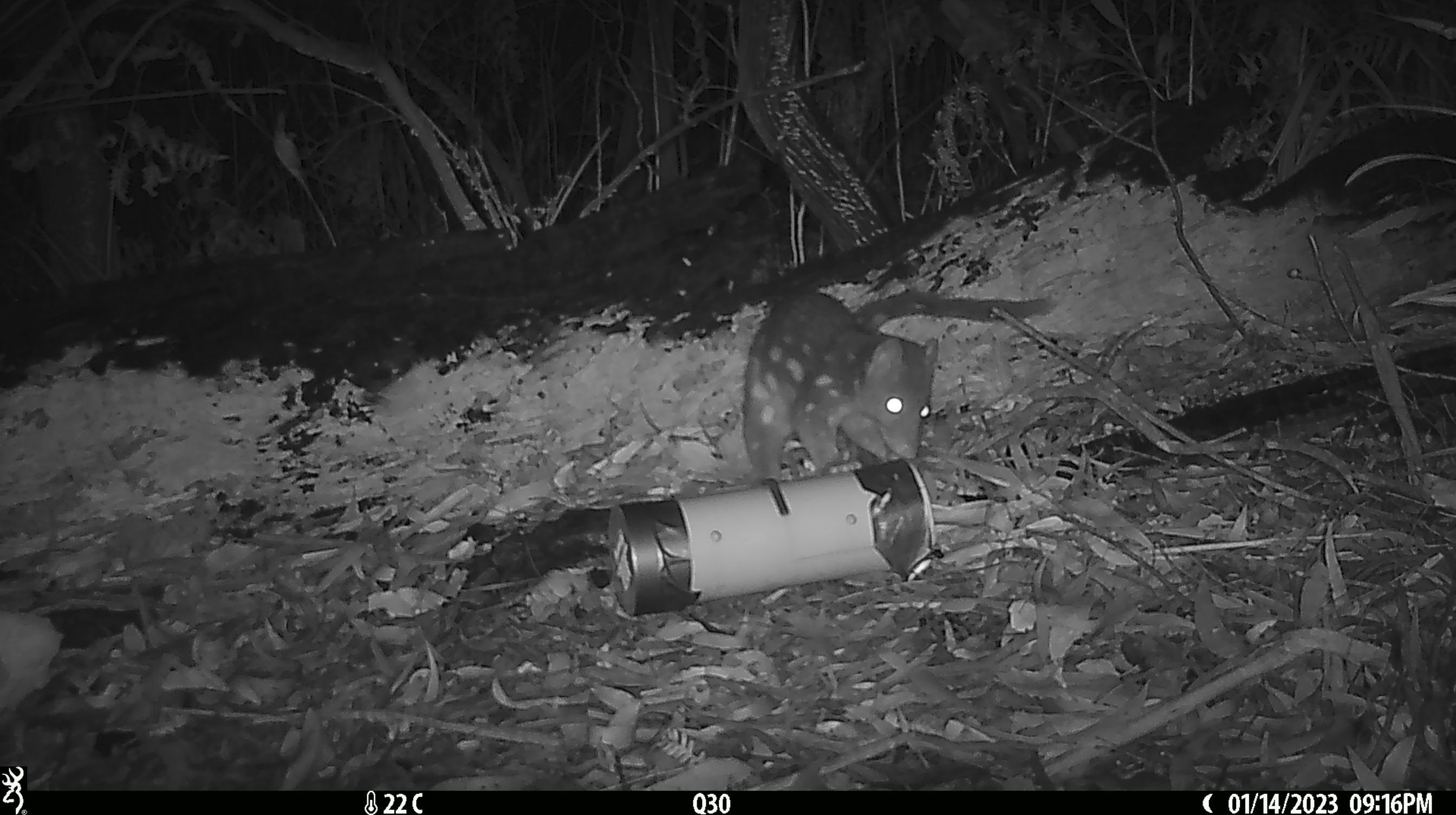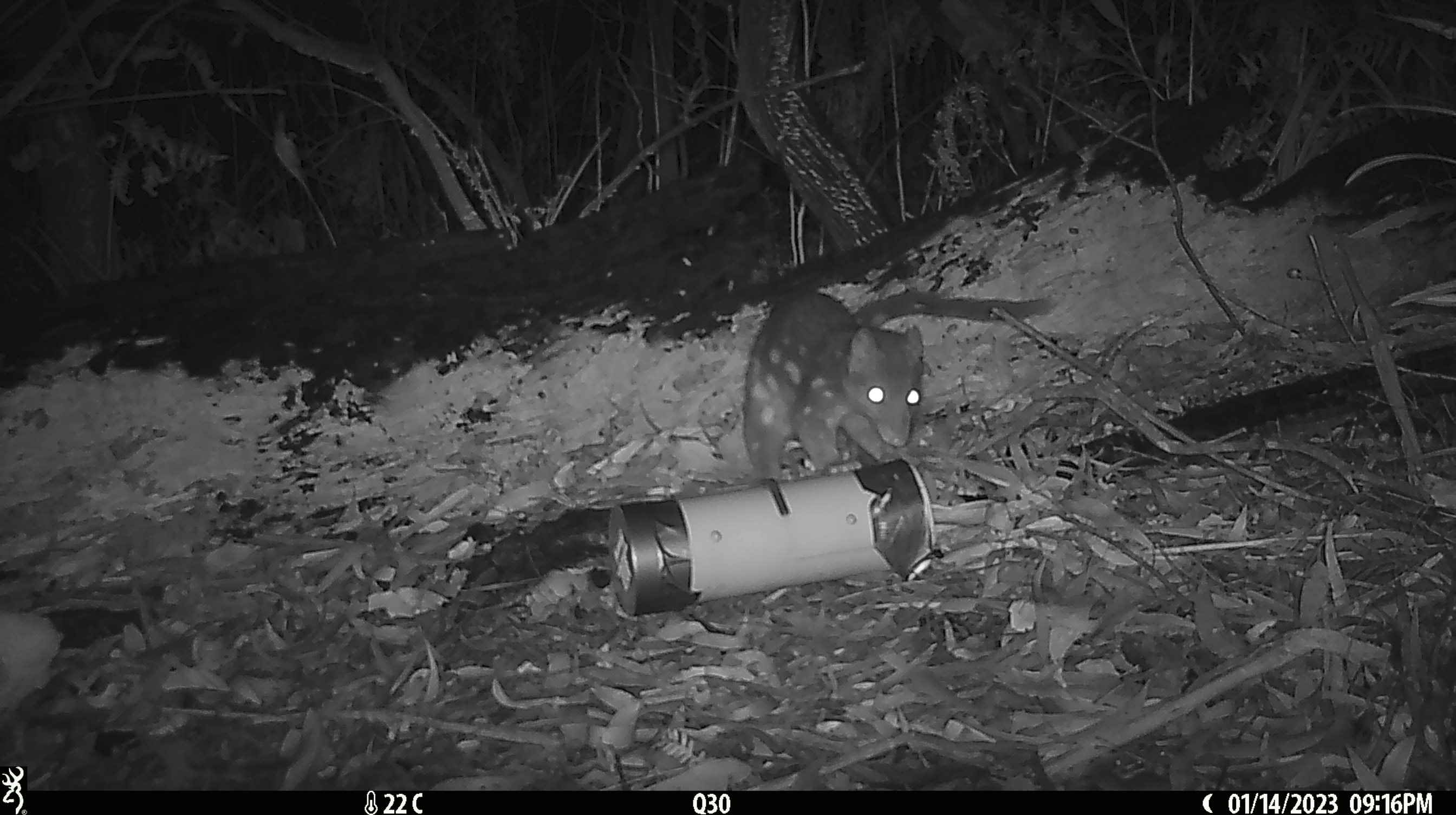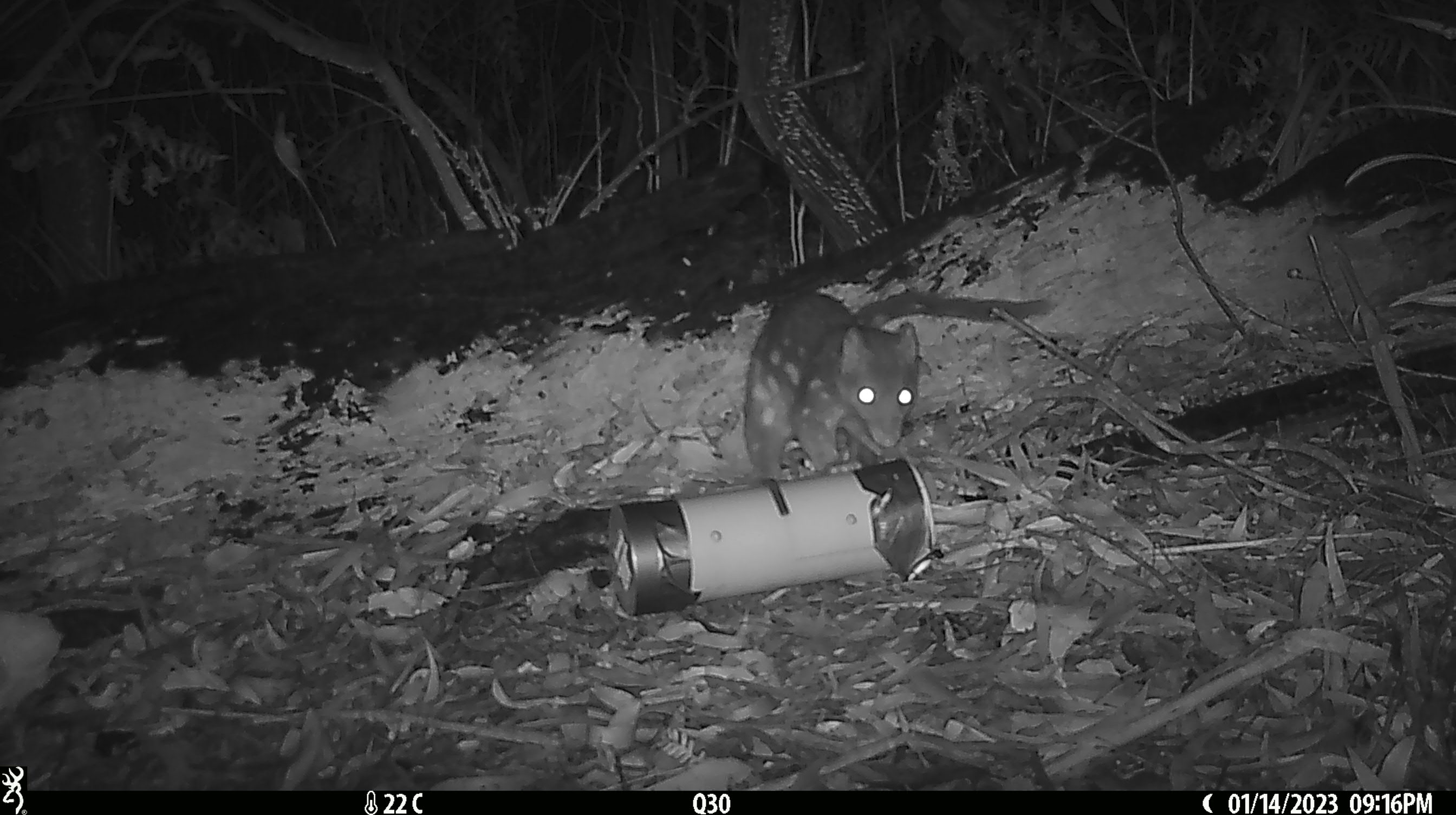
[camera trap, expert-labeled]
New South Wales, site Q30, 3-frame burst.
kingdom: Animalia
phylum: Chordata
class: Mammalia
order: Dasyuromorphia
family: Dasyuridae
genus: Dasyurus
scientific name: Dasyurus maculatus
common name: spotted-tailed quoll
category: quoll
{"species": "quoll (spotted-tailed quoll) (Dasyurus maculatus)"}